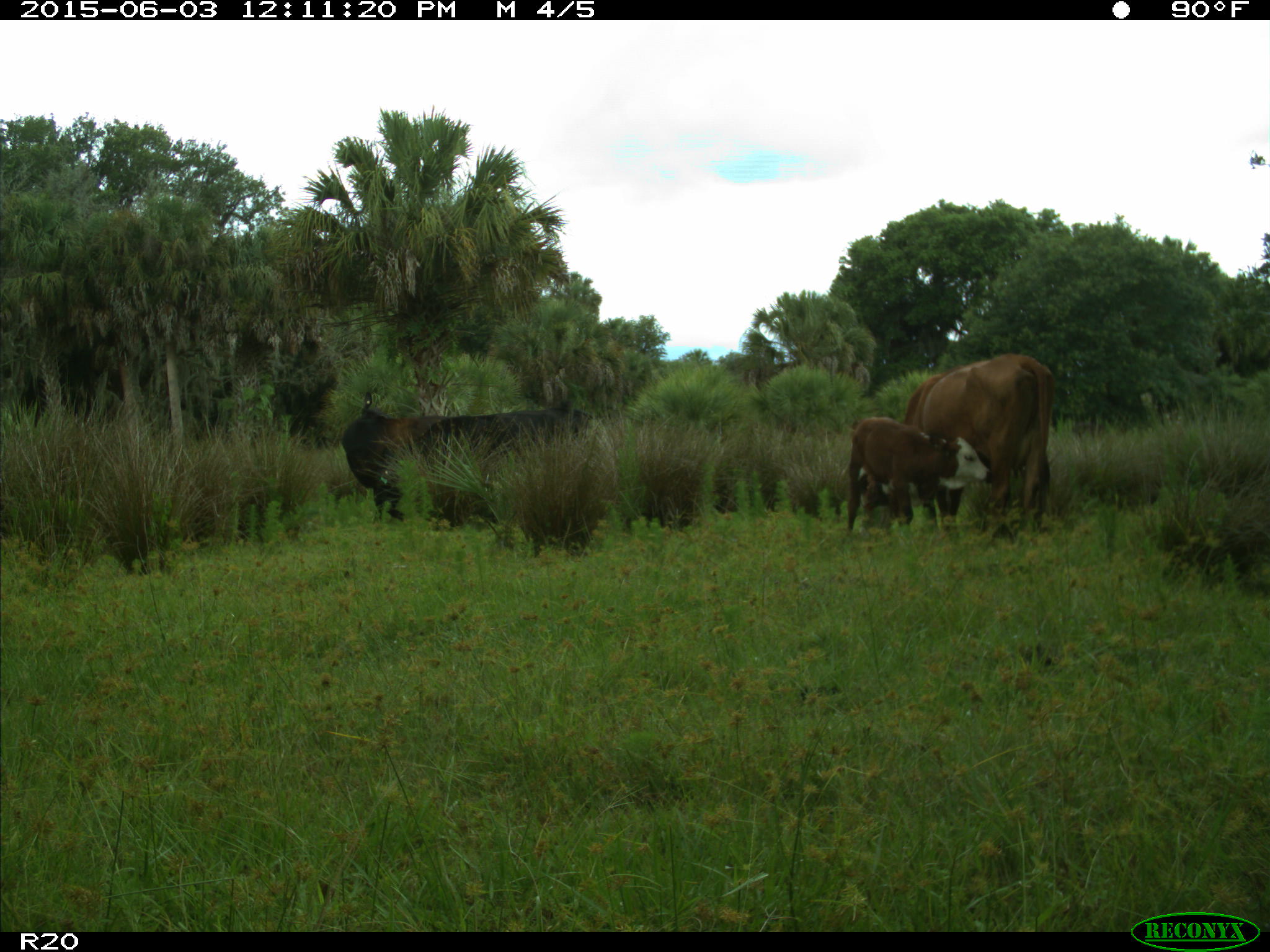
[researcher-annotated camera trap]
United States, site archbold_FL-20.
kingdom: Animalia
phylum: Chordata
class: Mammalia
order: Artiodactyla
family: Bovidae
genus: Bos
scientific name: Bos taurus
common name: domestic cow